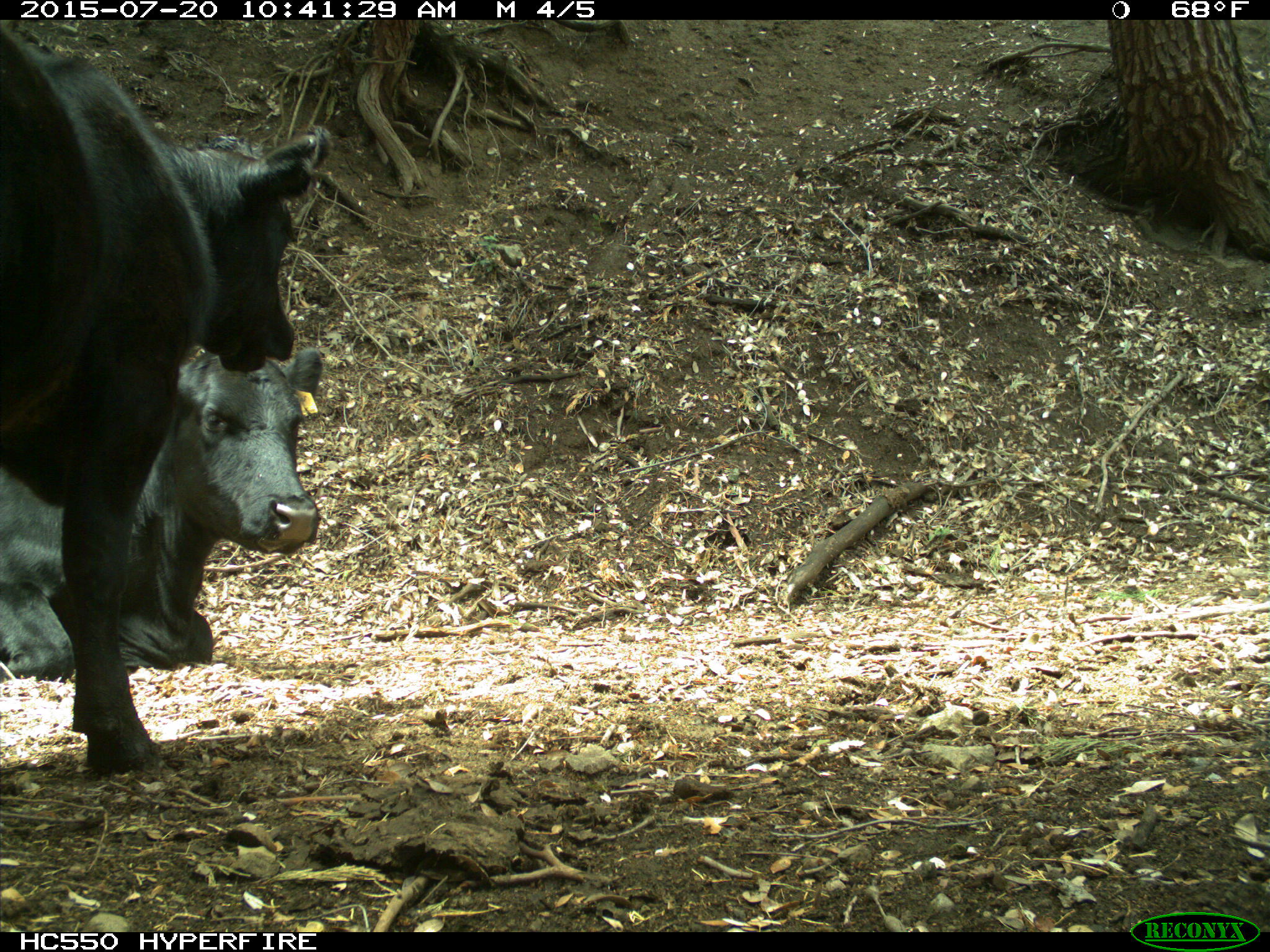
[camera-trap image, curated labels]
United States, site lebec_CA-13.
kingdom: Animalia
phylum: Chordata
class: Mammalia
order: Artiodactyla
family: Bovidae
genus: Bos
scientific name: Bos taurus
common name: domestic cow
Bos taurus (domestic cow).